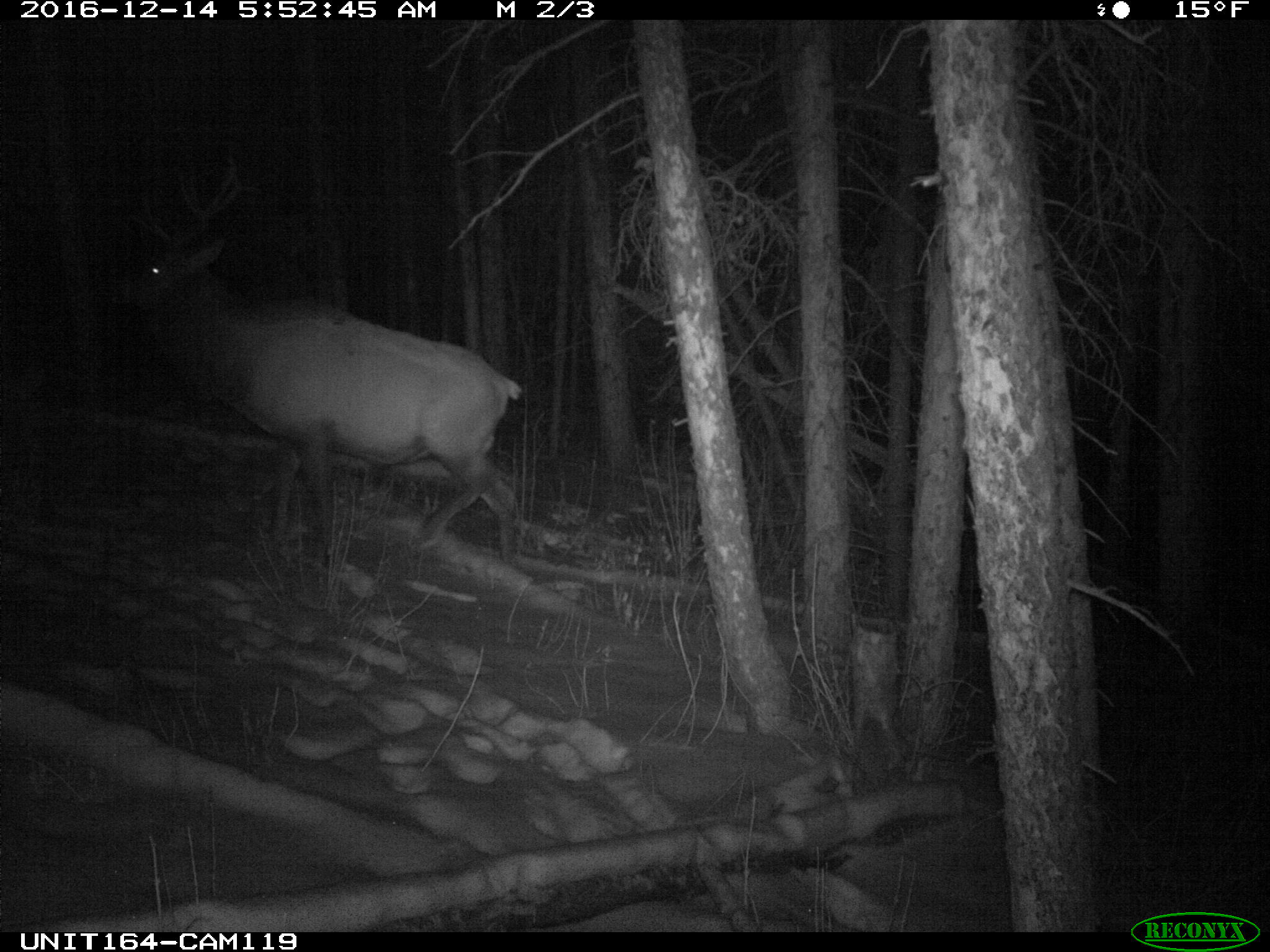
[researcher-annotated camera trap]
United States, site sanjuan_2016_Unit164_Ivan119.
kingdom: Animalia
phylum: Chordata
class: Mammalia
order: Artiodactyla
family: Cervidae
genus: Cervus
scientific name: Cervus elaphus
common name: red deer